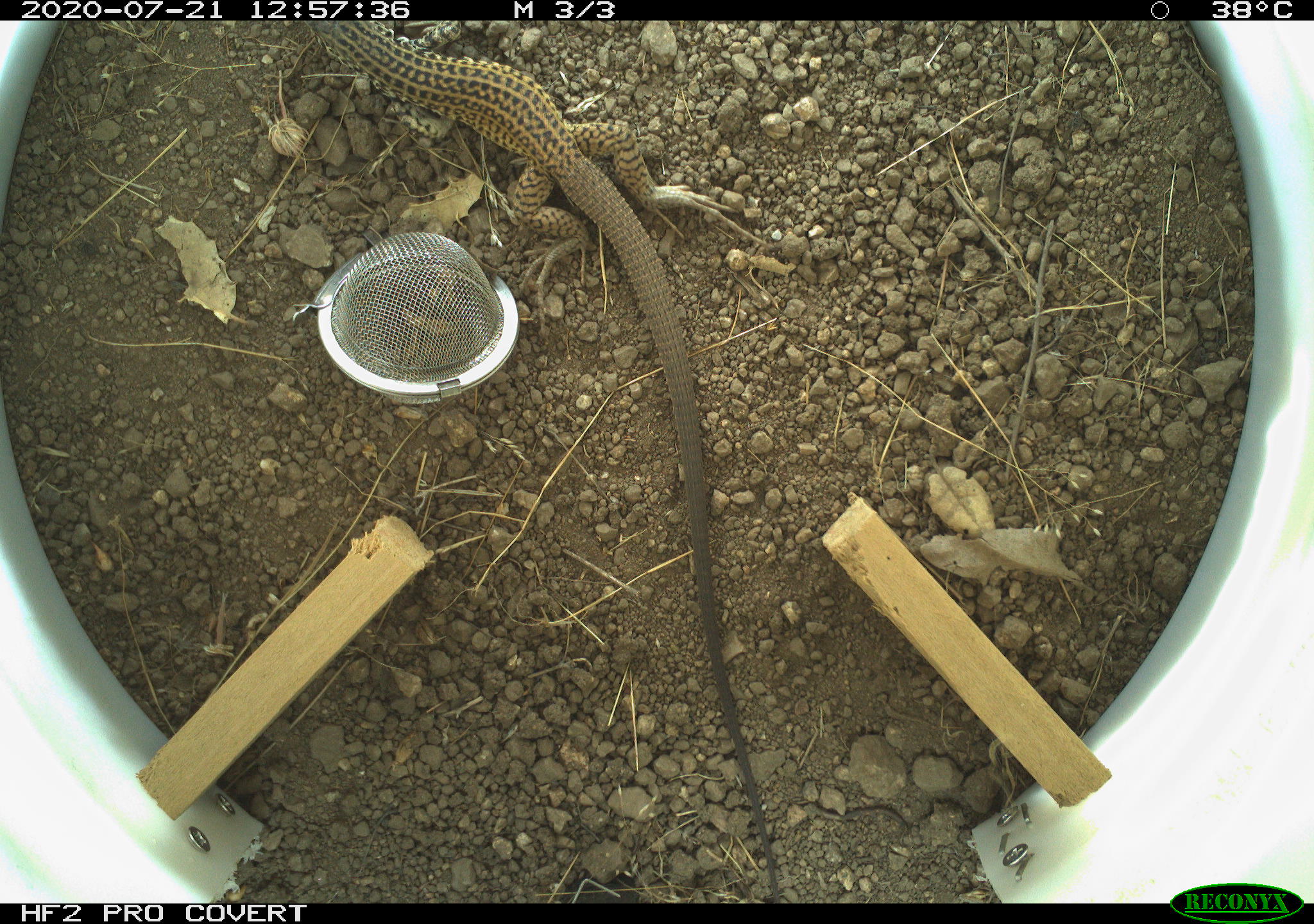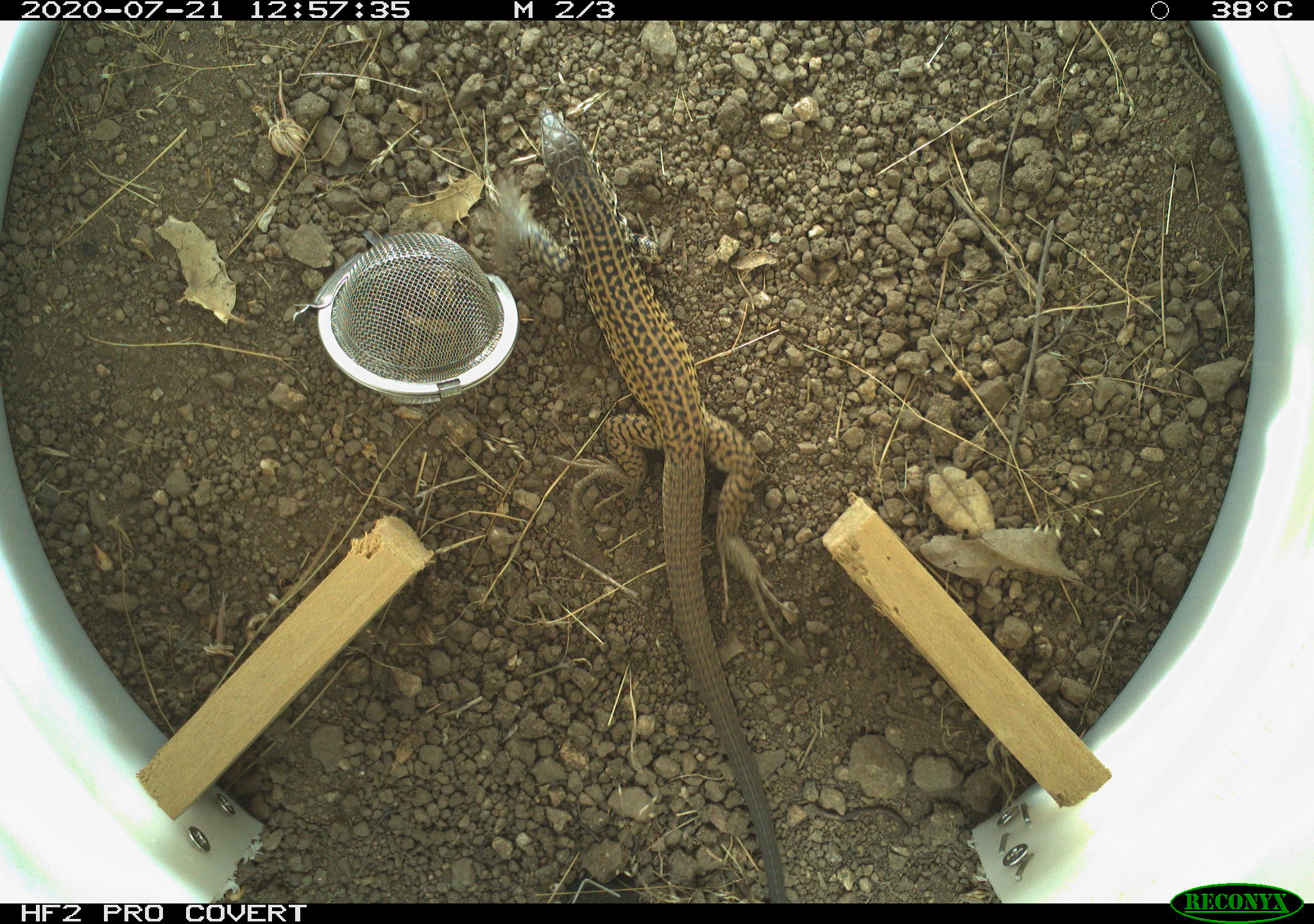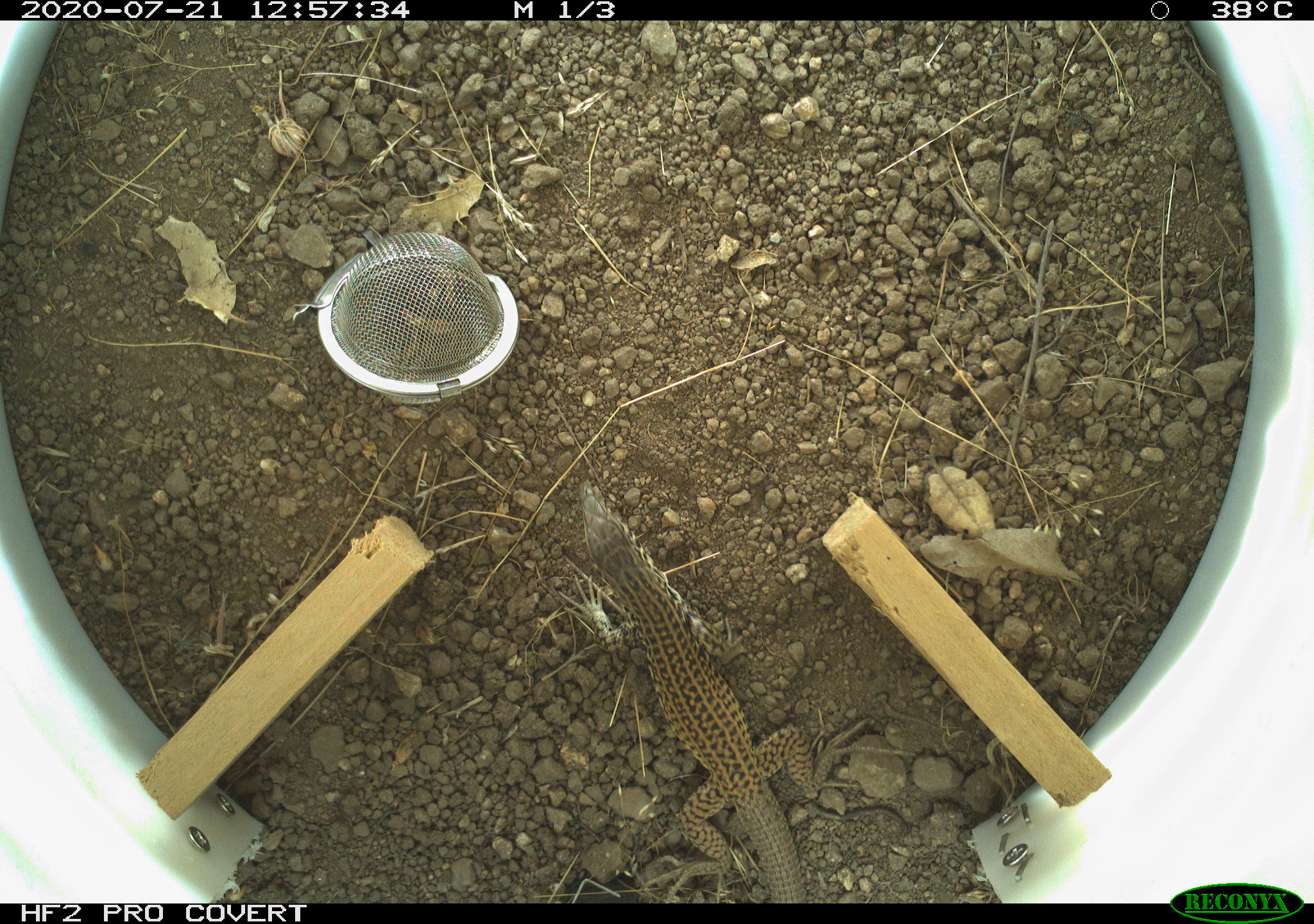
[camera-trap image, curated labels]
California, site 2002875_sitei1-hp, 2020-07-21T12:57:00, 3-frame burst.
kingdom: Animalia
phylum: Chordata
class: Reptilia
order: Squamata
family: Teiidae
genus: Aspidoscelis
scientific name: Aspidoscelis tigris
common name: western whiptail